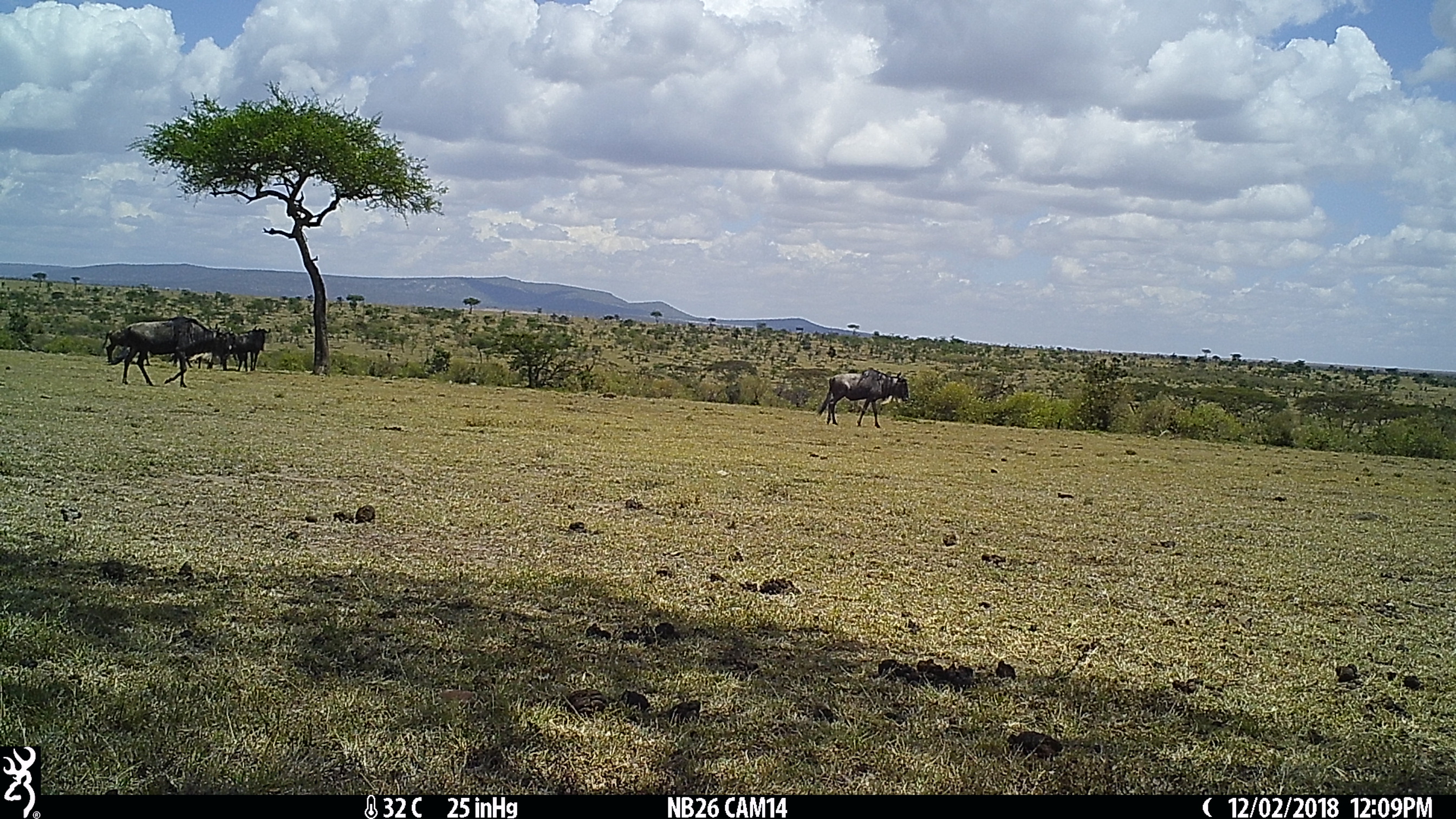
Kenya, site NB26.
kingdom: Animalia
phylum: Chordata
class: Mammalia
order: Artiodactyla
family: Bovidae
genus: Connochaetes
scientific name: Connochaetes taurinus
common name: blue wildebeest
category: wildebeest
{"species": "wildebeest (blue wildebeest) (Connochaetes taurinus)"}